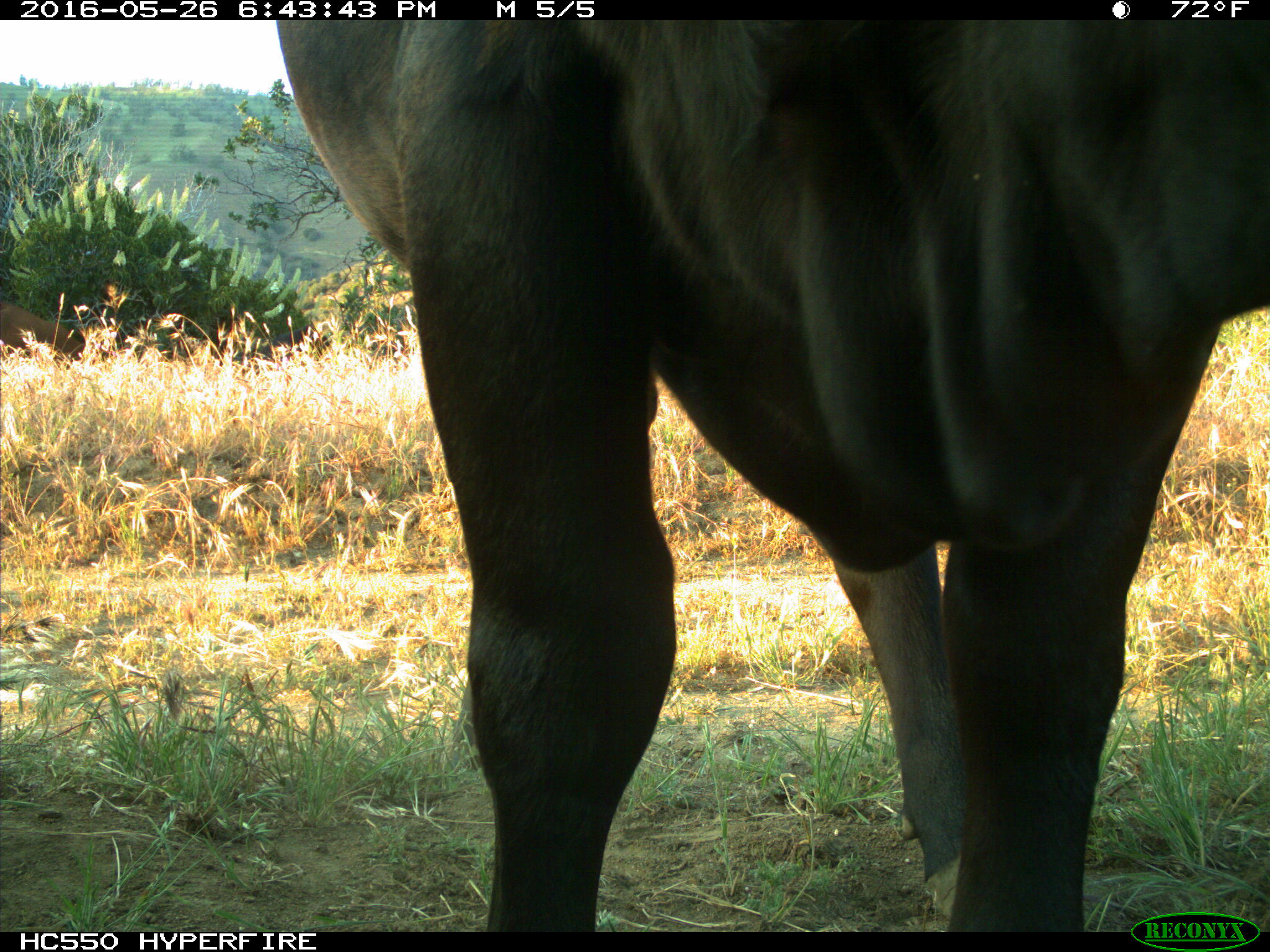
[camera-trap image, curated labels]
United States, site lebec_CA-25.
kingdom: Animalia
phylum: Chordata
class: Mammalia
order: Artiodactyla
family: Bovidae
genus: Bos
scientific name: Bos taurus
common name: domestic cow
Bos taurus (domestic cow).